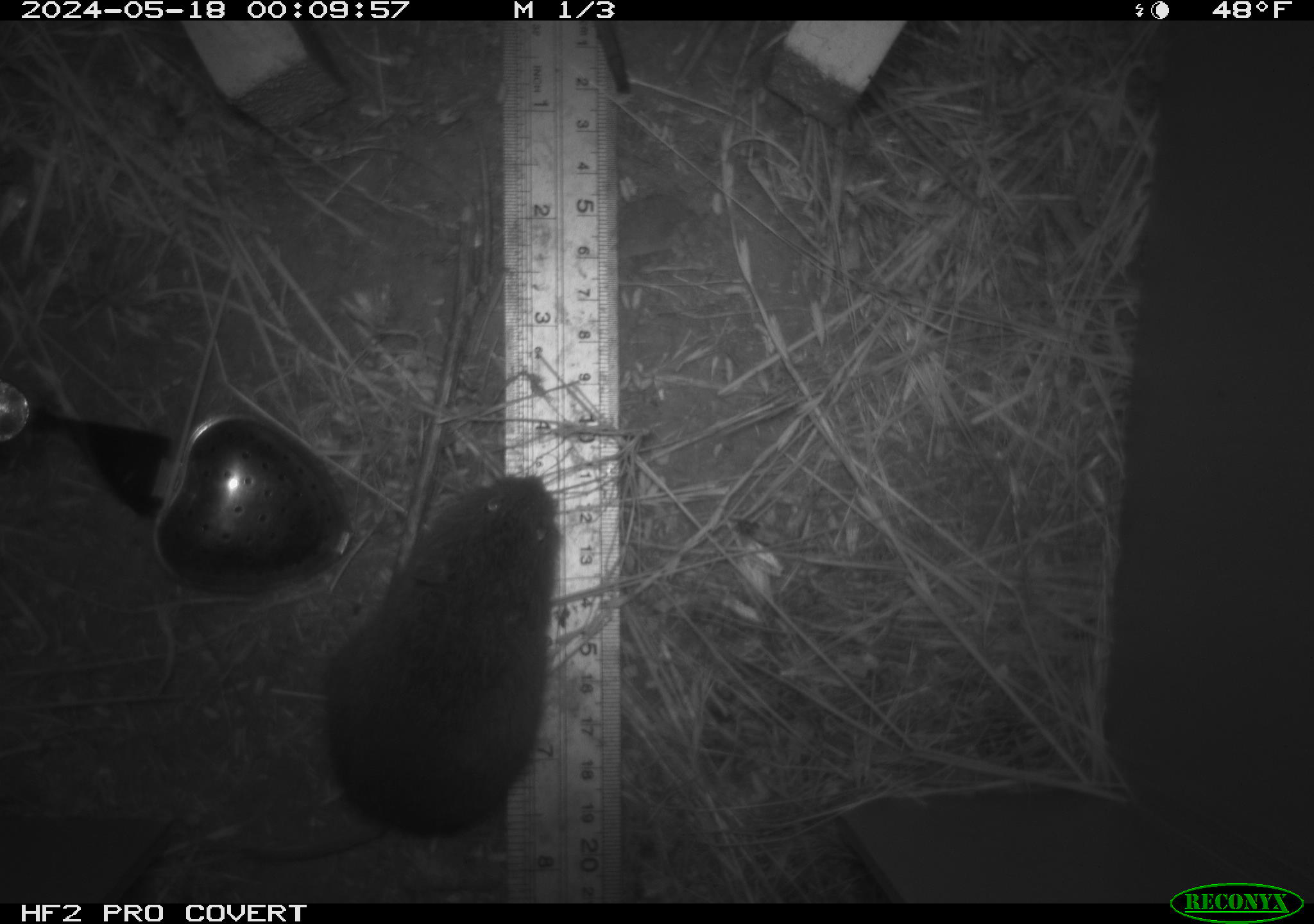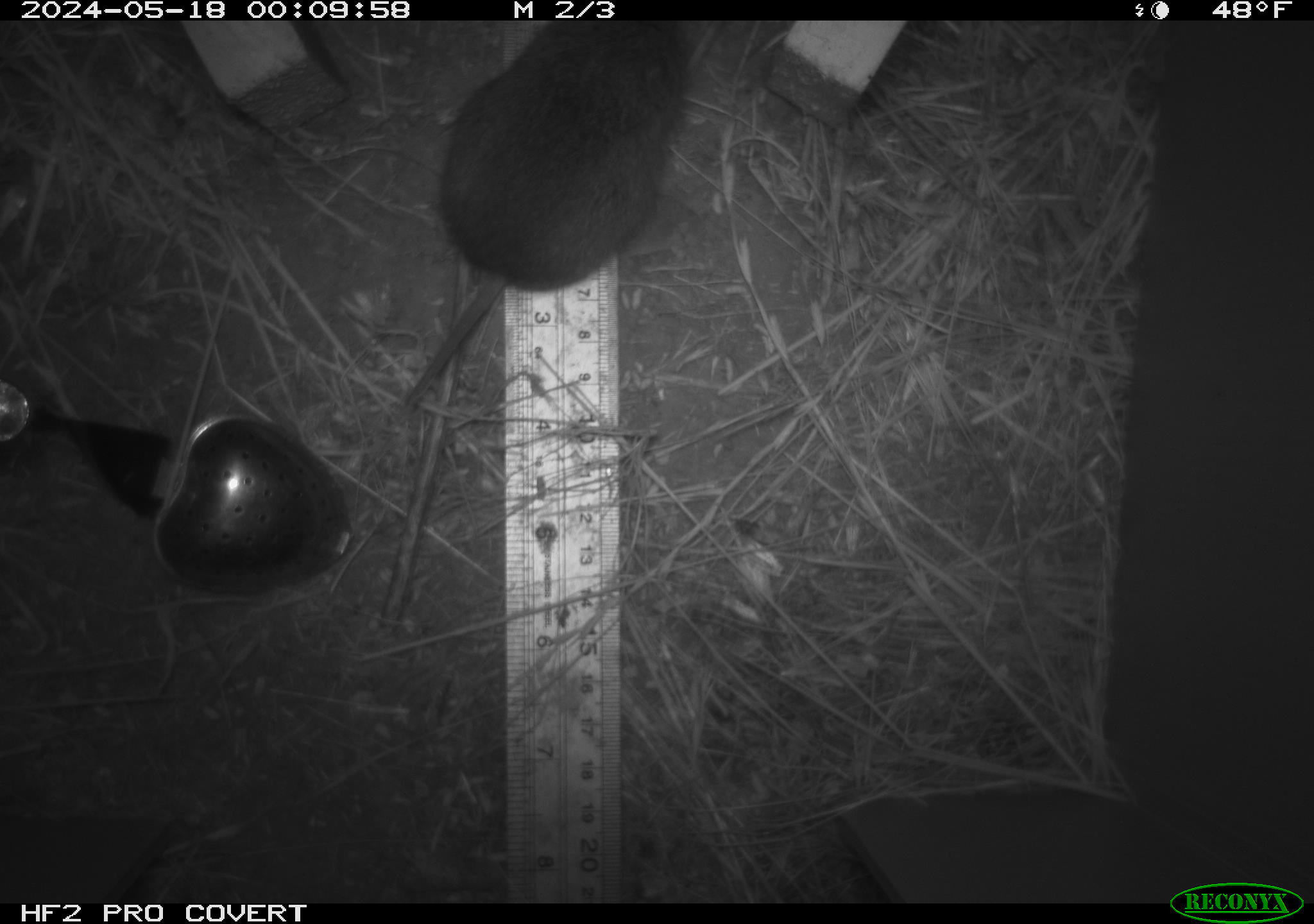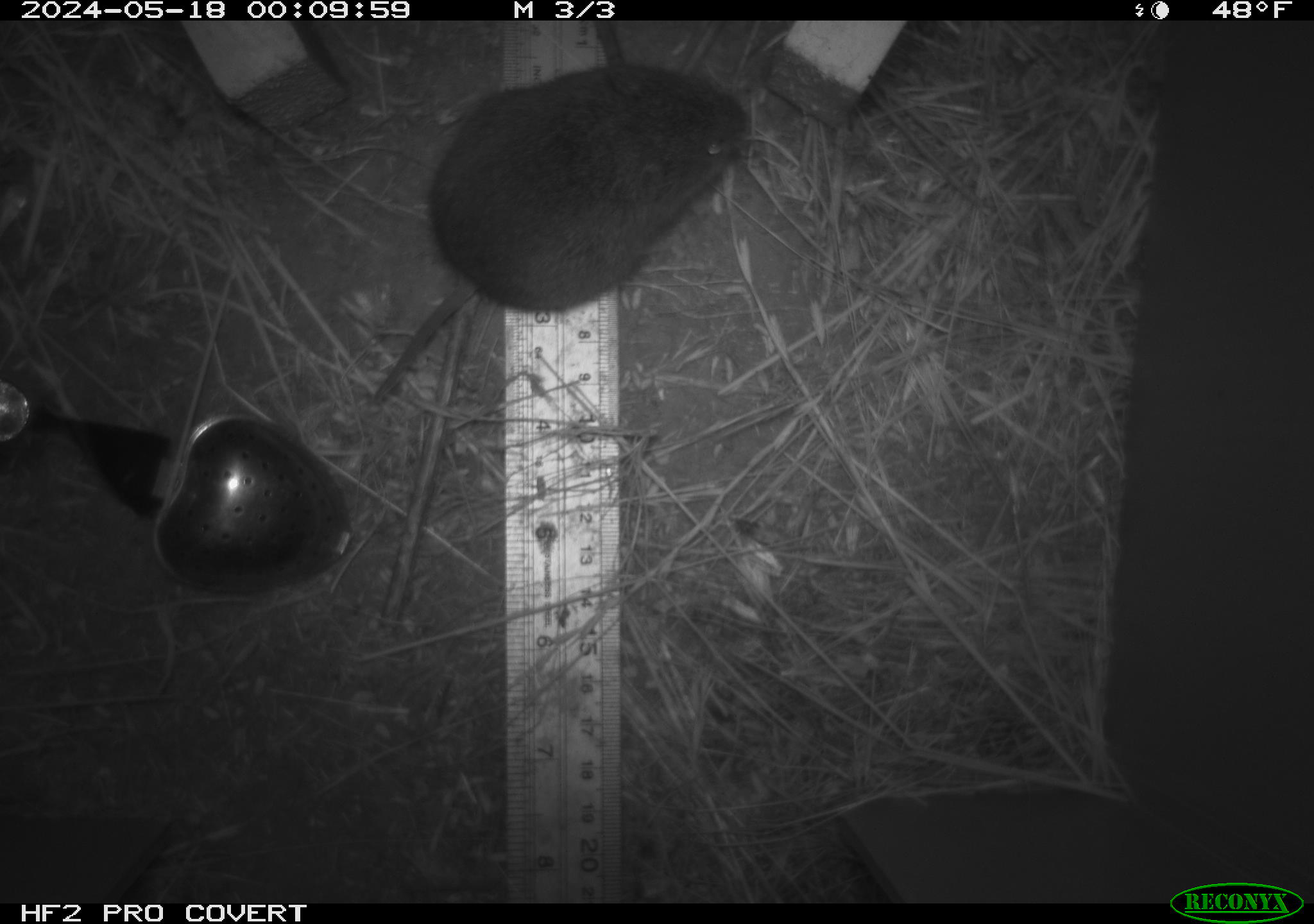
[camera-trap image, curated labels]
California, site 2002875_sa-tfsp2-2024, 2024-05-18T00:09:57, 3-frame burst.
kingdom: Animalia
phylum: Chordata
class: Mammalia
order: Rodentia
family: Cricetidae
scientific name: Arvicolinae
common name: voles, lemmings, and muskrats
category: arvicolinae subfamily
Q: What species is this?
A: Arvicolinae subfamily (voles, lemmings, and muskrats) (Arvicolinae).